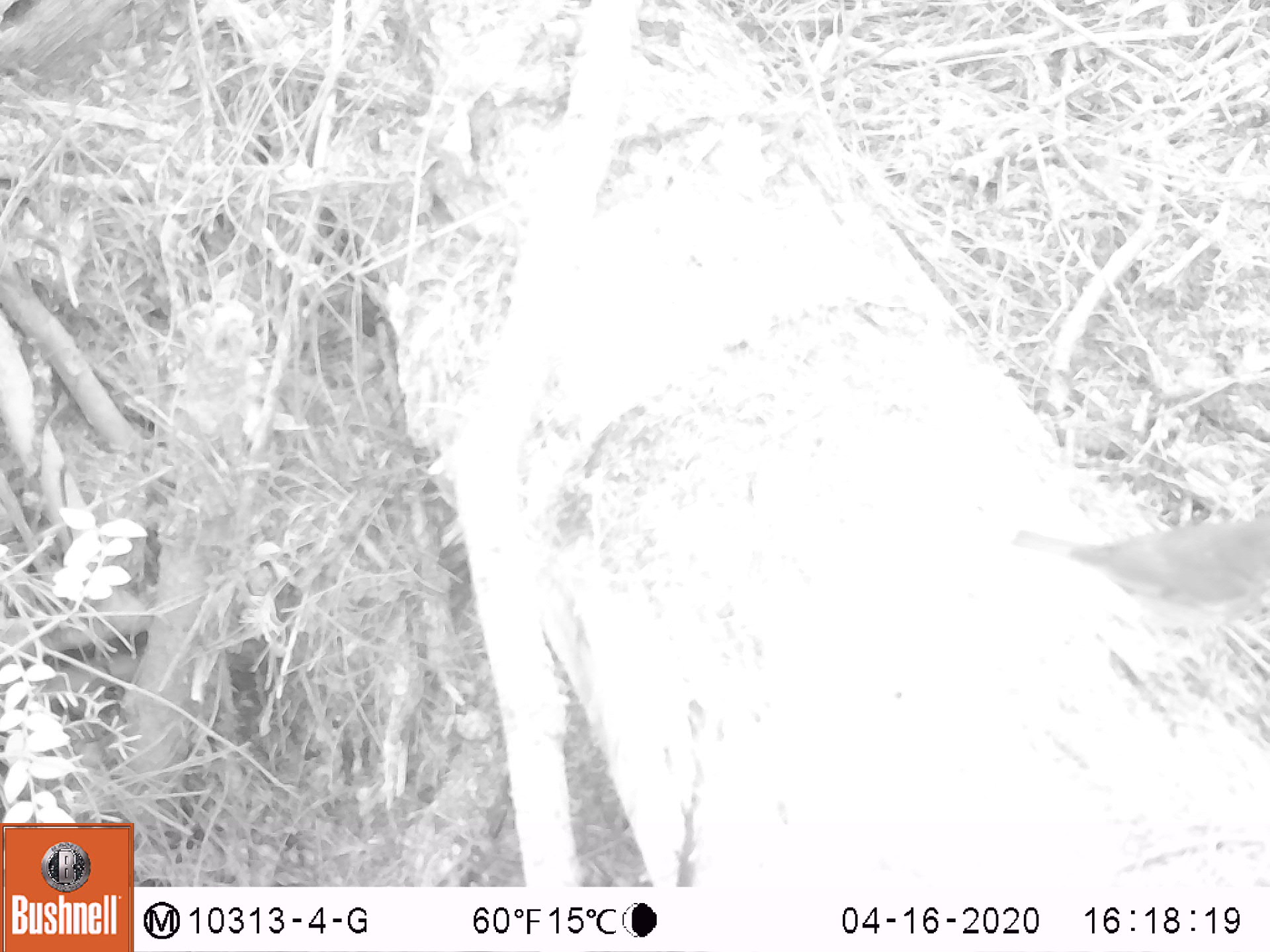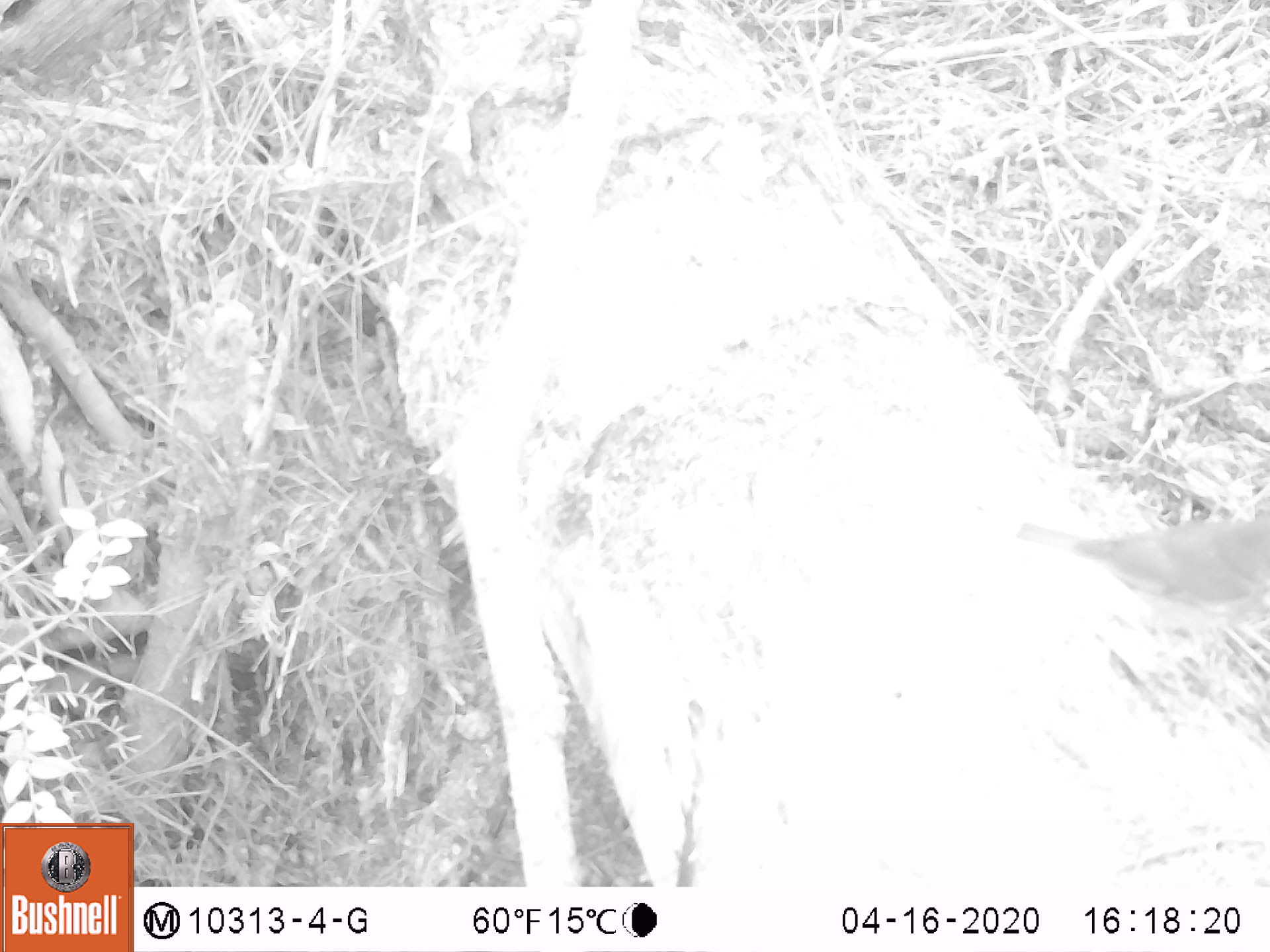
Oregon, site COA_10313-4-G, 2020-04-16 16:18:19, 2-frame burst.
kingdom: Animalia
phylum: Chordata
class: Aves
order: Passeriformes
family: Turdidae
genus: Catharus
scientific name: Catharus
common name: brown thrushes and nightingale-thrushes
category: catharus species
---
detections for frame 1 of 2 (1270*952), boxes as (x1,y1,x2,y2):
catharus species: (996,494,1267,669)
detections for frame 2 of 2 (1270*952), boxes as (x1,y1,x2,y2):
catharus species: (1002,494,1266,662)